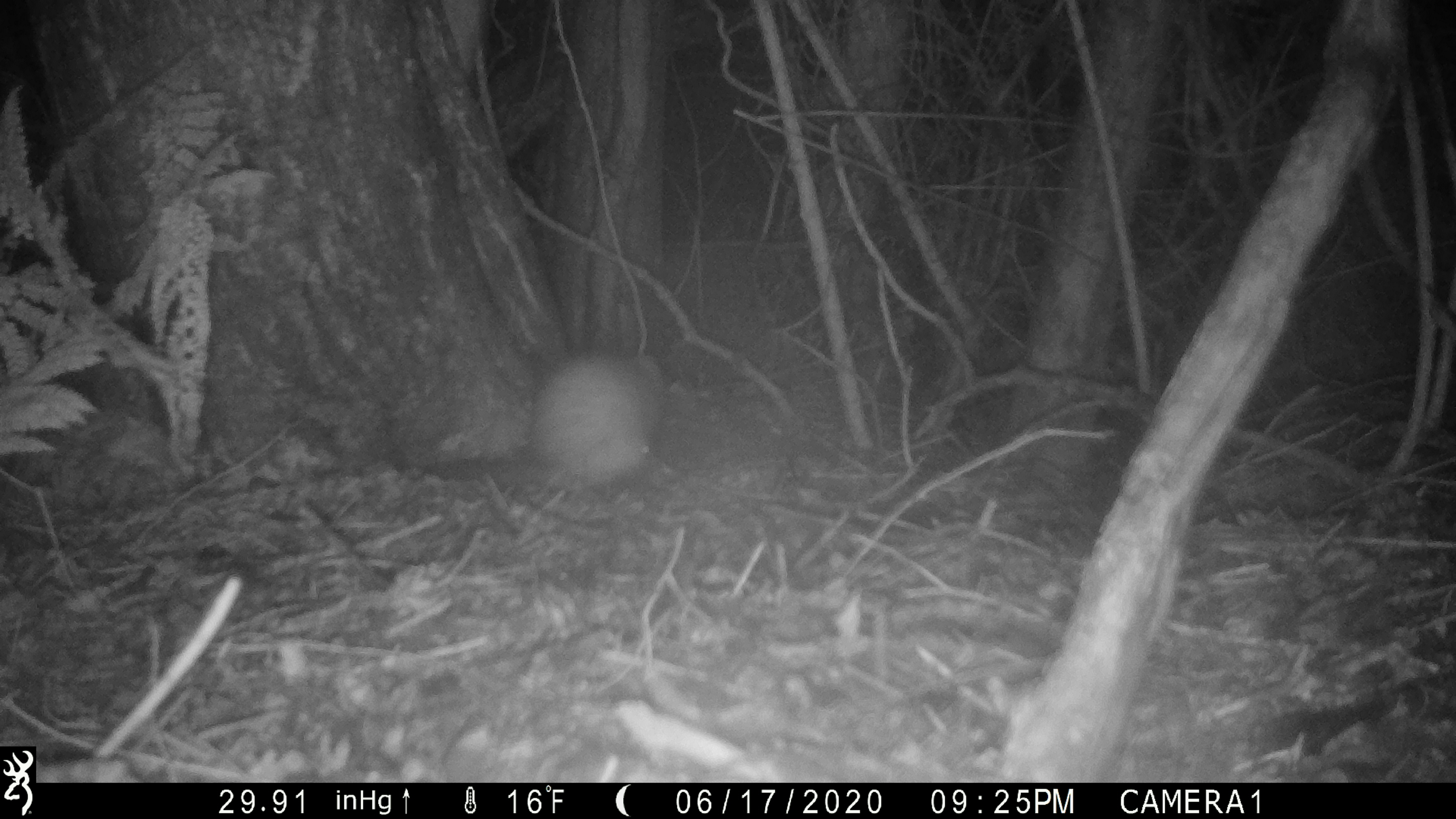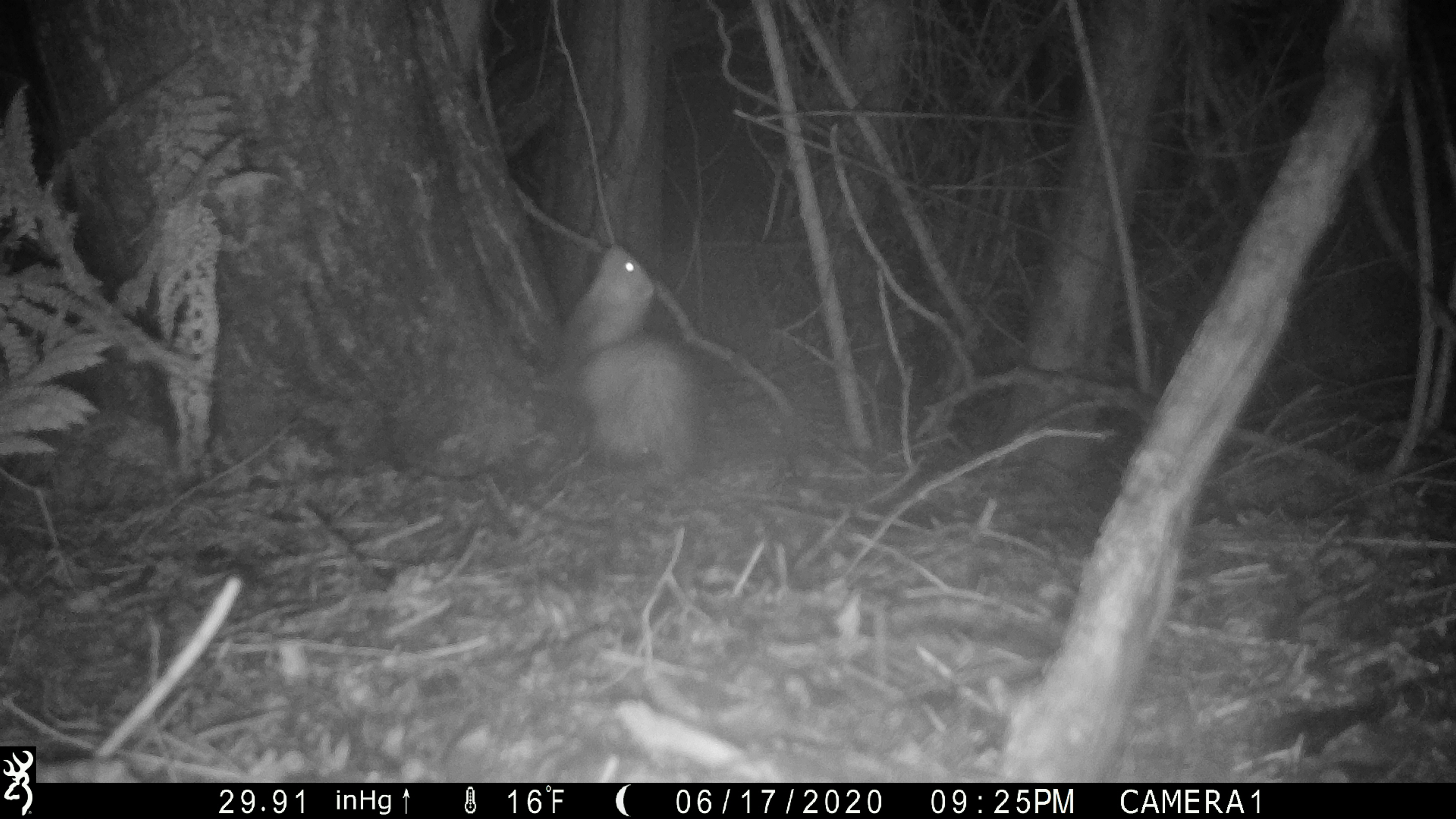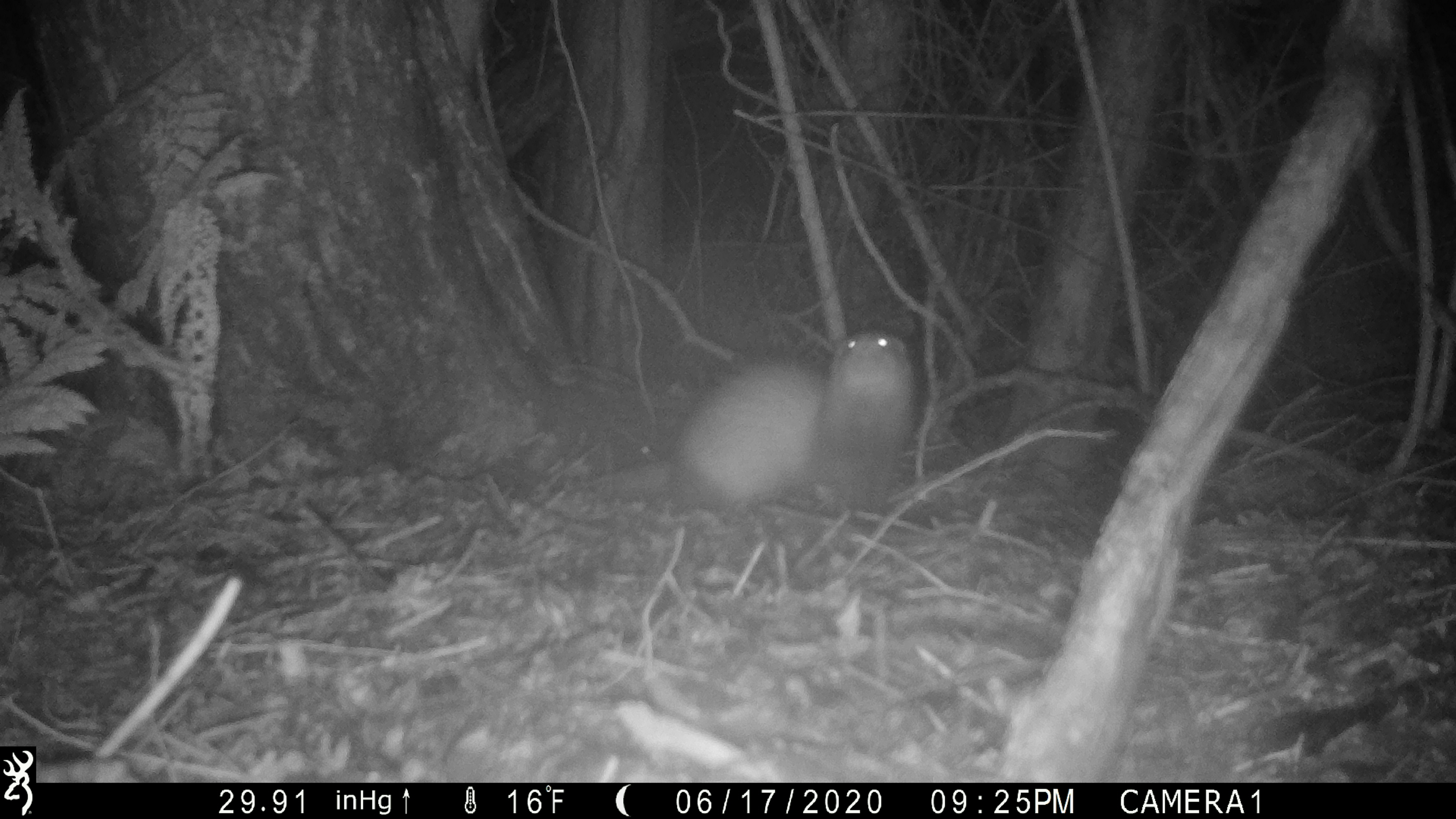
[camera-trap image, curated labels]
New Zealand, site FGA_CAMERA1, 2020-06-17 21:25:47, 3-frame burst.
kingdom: Animalia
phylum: Chordata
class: Mammalia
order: Carnivora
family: Mustelidae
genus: Mustela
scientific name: Mustela furo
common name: ferret